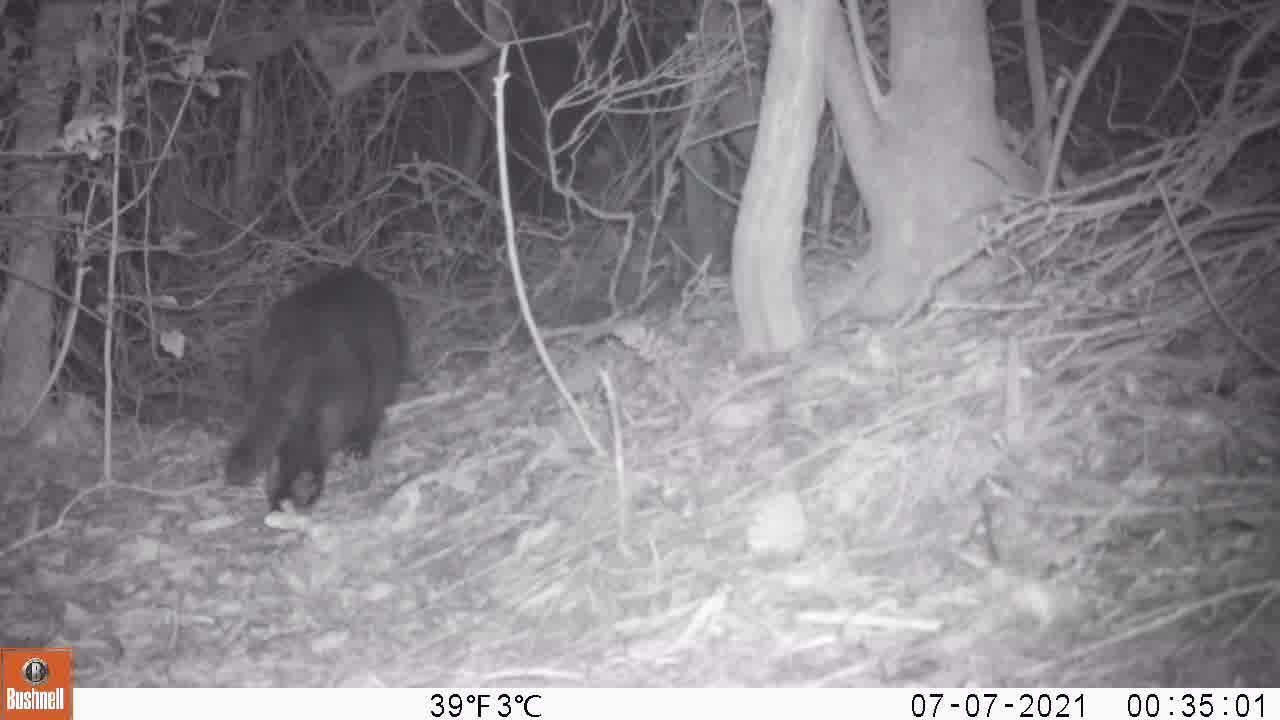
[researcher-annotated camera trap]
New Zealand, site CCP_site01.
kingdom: Animalia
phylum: Chordata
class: Mammalia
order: Carnivora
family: Felidae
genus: Felis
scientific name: Felis catus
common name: domestic cat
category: cat